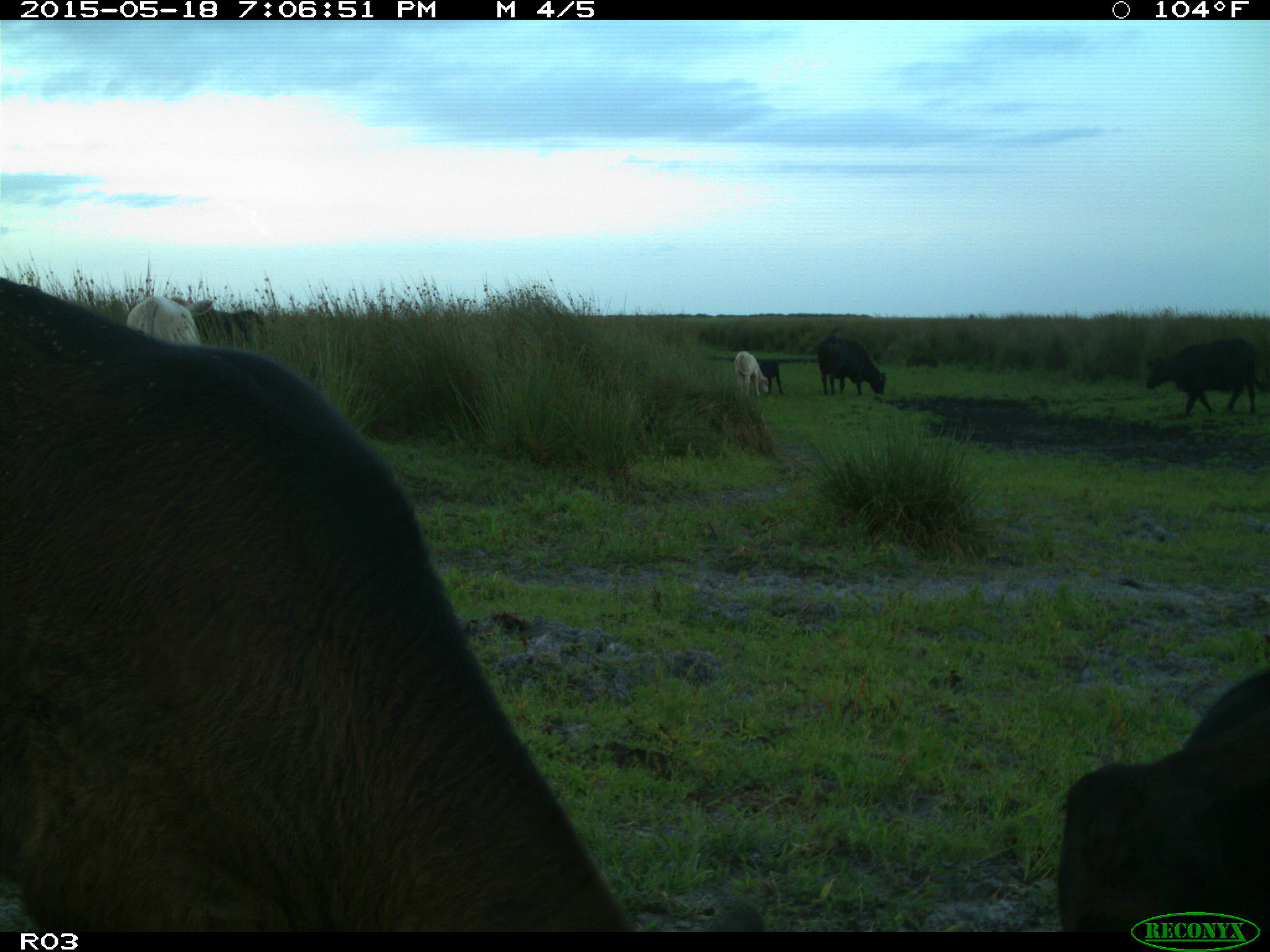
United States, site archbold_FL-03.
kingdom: Animalia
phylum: Chordata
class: Mammalia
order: Artiodactyla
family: Bovidae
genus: Bos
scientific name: Bos taurus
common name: domestic cow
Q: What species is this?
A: Bos taurus (domestic cow).